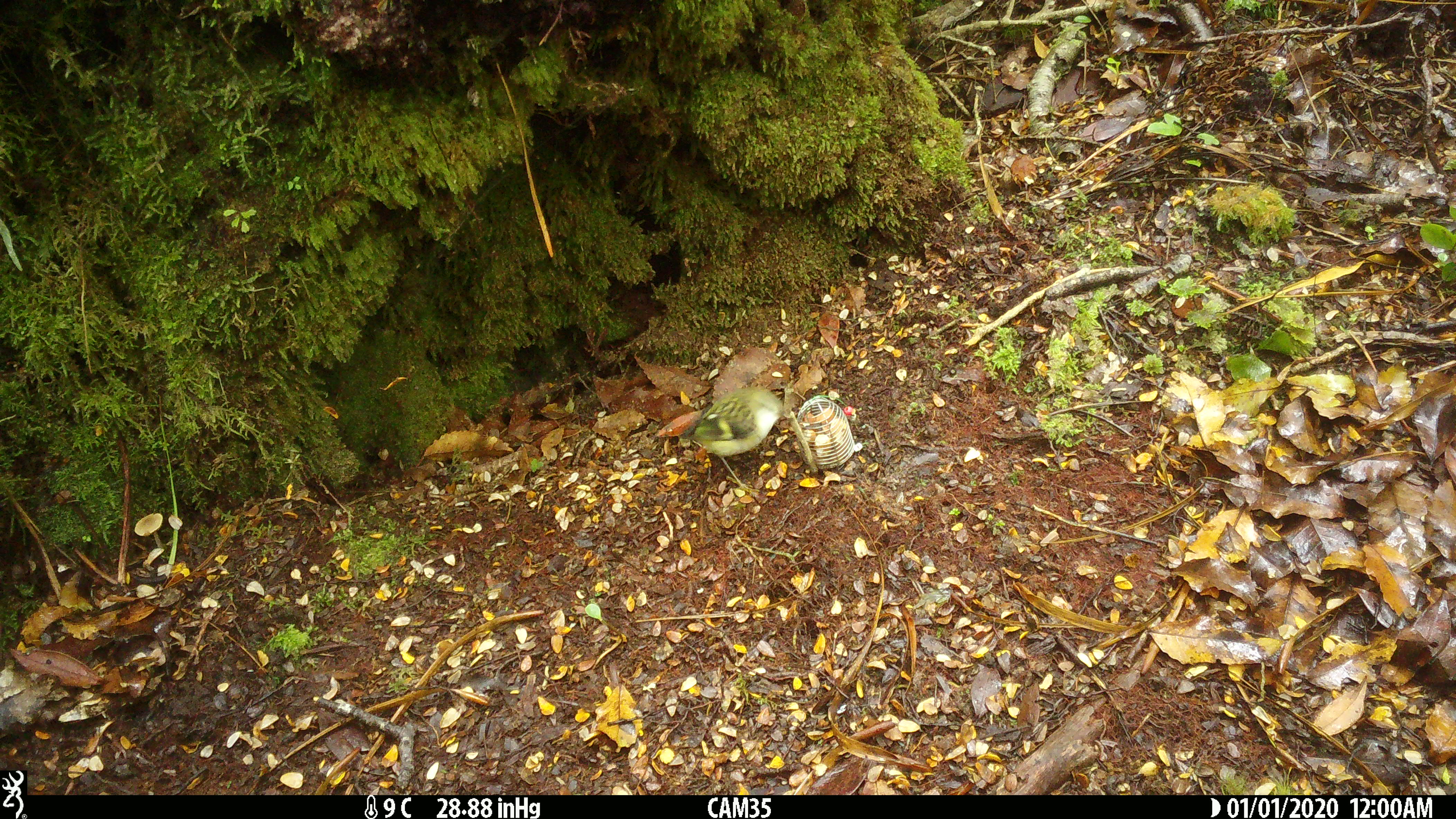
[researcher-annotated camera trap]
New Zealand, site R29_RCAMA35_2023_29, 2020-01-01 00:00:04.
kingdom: Animalia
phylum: Chordata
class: Aves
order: Passeriformes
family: Acanthisittidae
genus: Acanthisitta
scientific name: Acanthisitta chloris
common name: rifleman